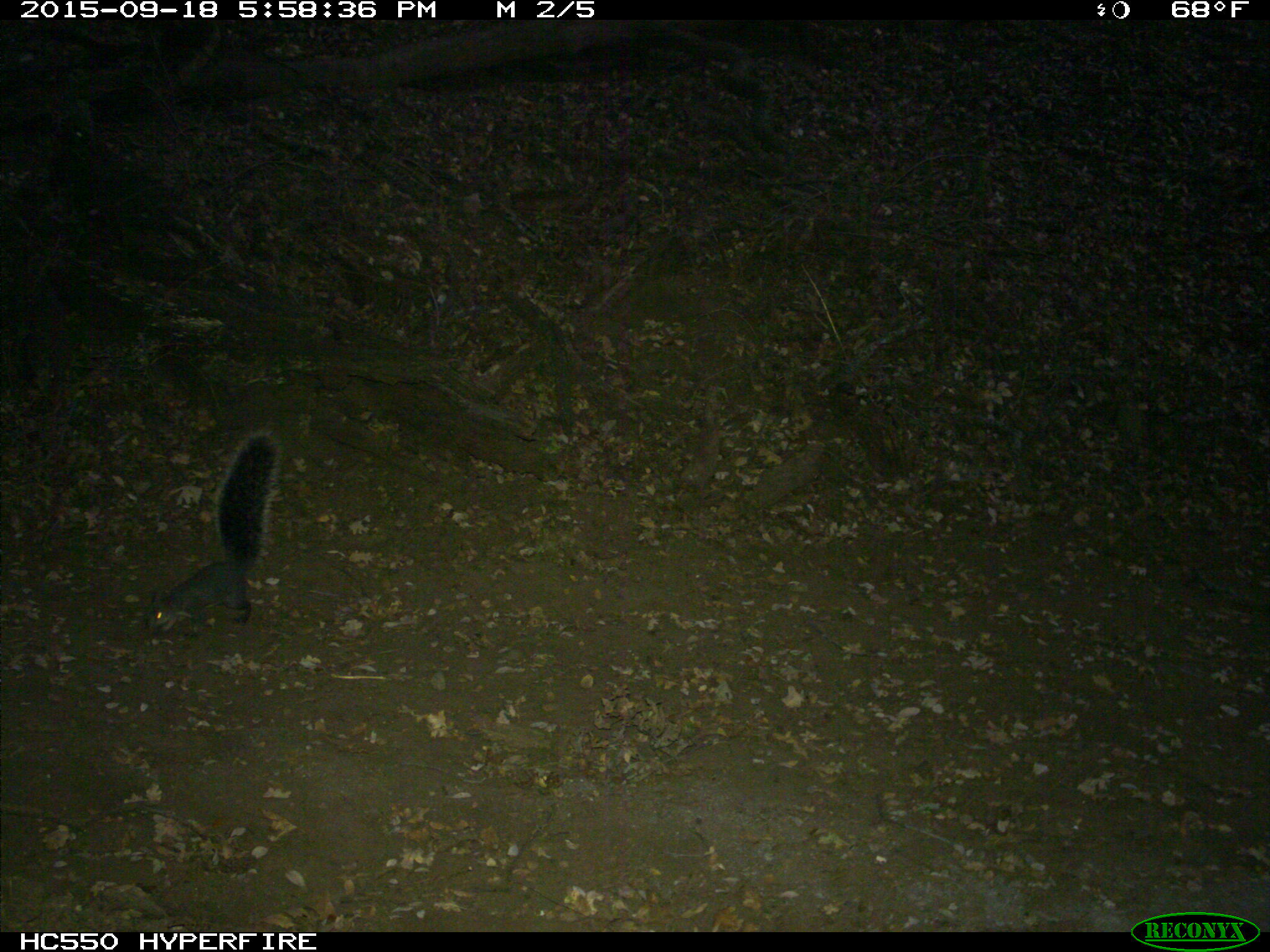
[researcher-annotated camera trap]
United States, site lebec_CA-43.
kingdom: Animalia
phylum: Chordata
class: Mammalia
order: Rodentia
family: Sciuridae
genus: Sciurus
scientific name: Sciurus carolinensis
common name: eastern gray squirrel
Sciurus carolinensis (eastern gray squirrel).